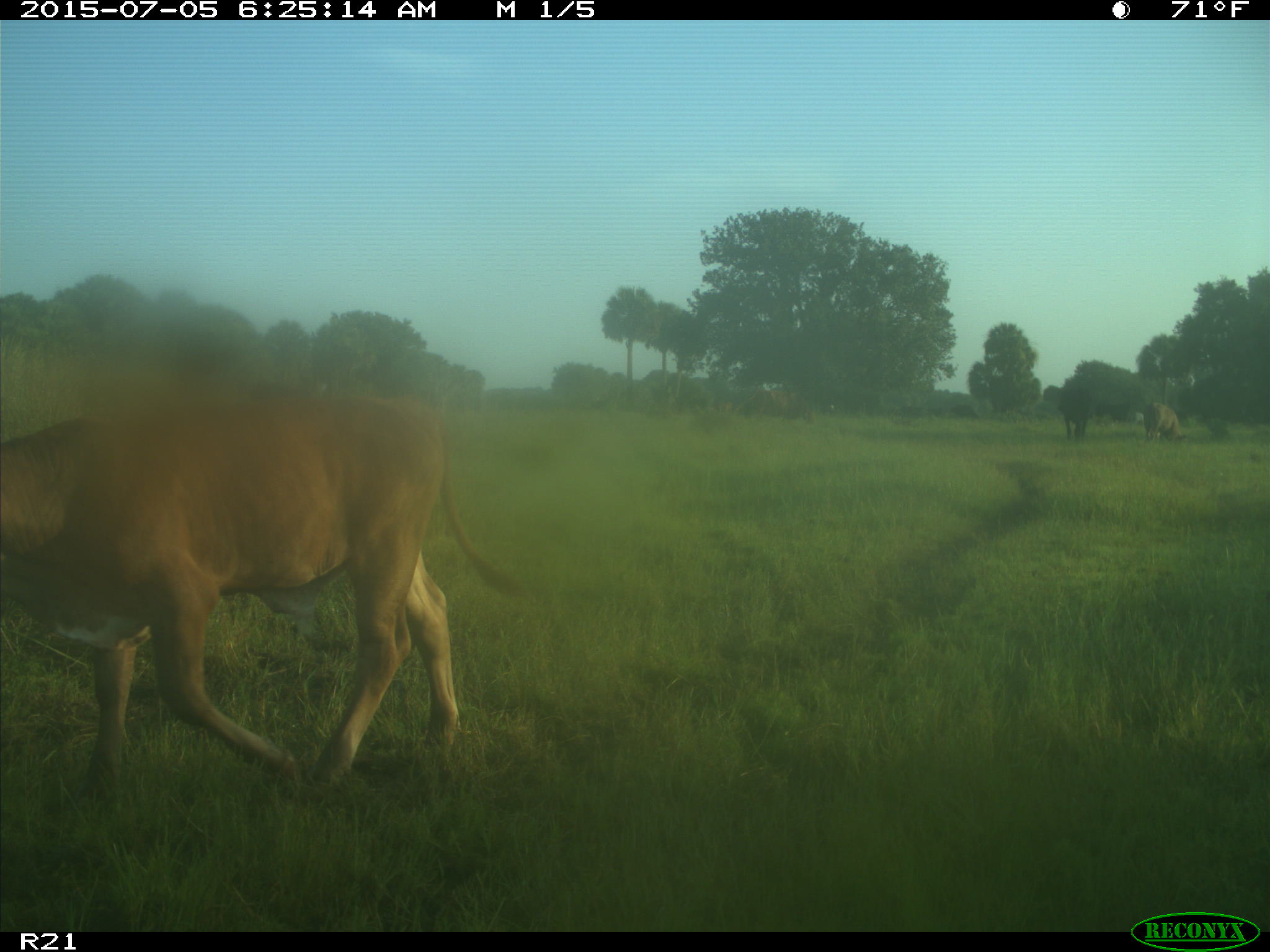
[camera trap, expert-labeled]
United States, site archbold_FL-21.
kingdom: Animalia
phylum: Chordata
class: Mammalia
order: Artiodactyla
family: Bovidae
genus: Bos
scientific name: Bos taurus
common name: domestic cow